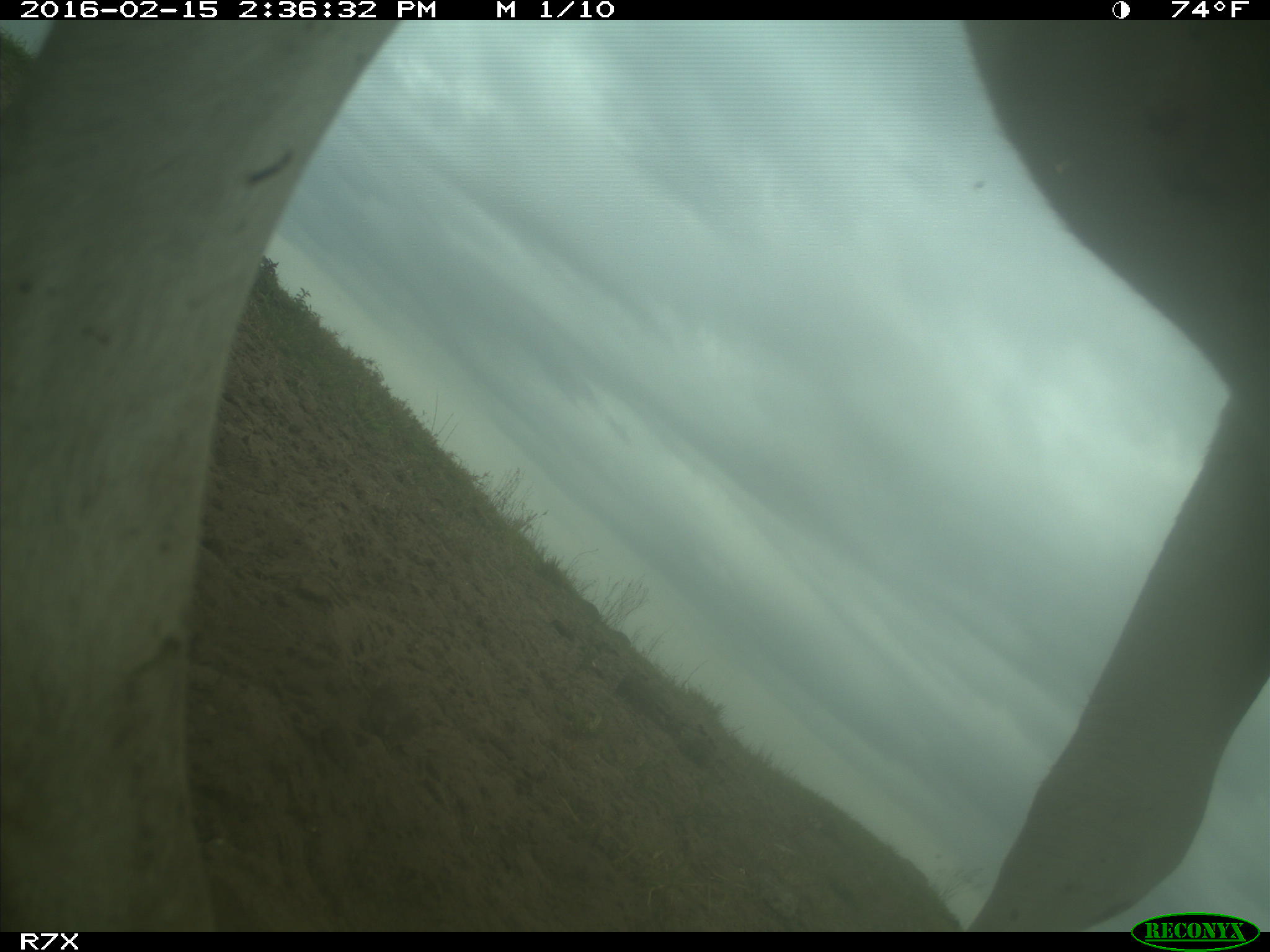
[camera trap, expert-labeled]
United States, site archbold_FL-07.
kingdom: Animalia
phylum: Chordata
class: Mammalia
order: Artiodactyla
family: Bovidae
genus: Bos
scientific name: Bos taurus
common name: domestic cow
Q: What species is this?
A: Bos taurus (domestic cow).